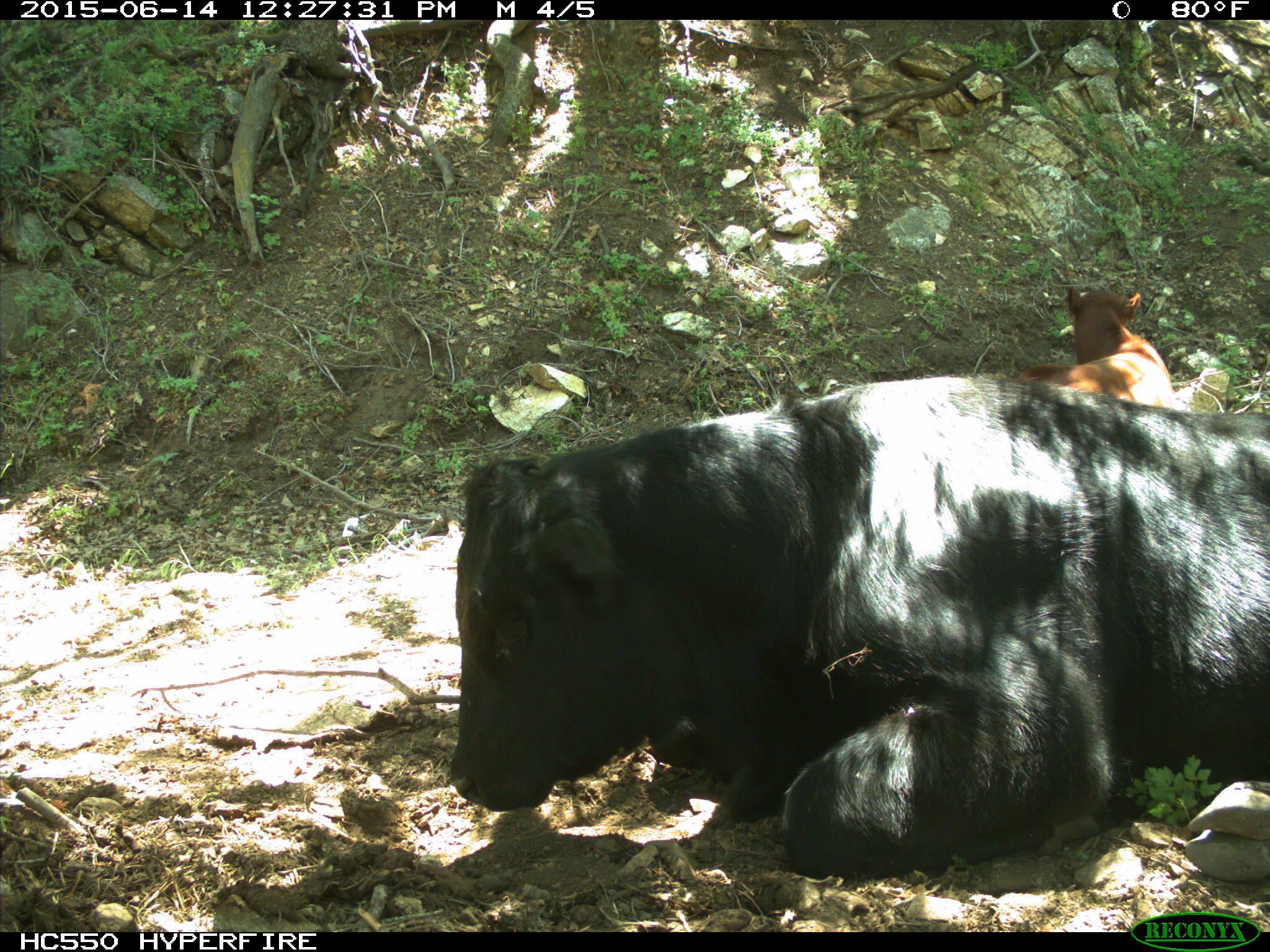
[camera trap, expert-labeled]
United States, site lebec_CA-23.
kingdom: Animalia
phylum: Chordata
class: Mammalia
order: Artiodactyla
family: Bovidae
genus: Bos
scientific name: Bos taurus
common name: domestic cow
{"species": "Bos taurus (domestic cow)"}